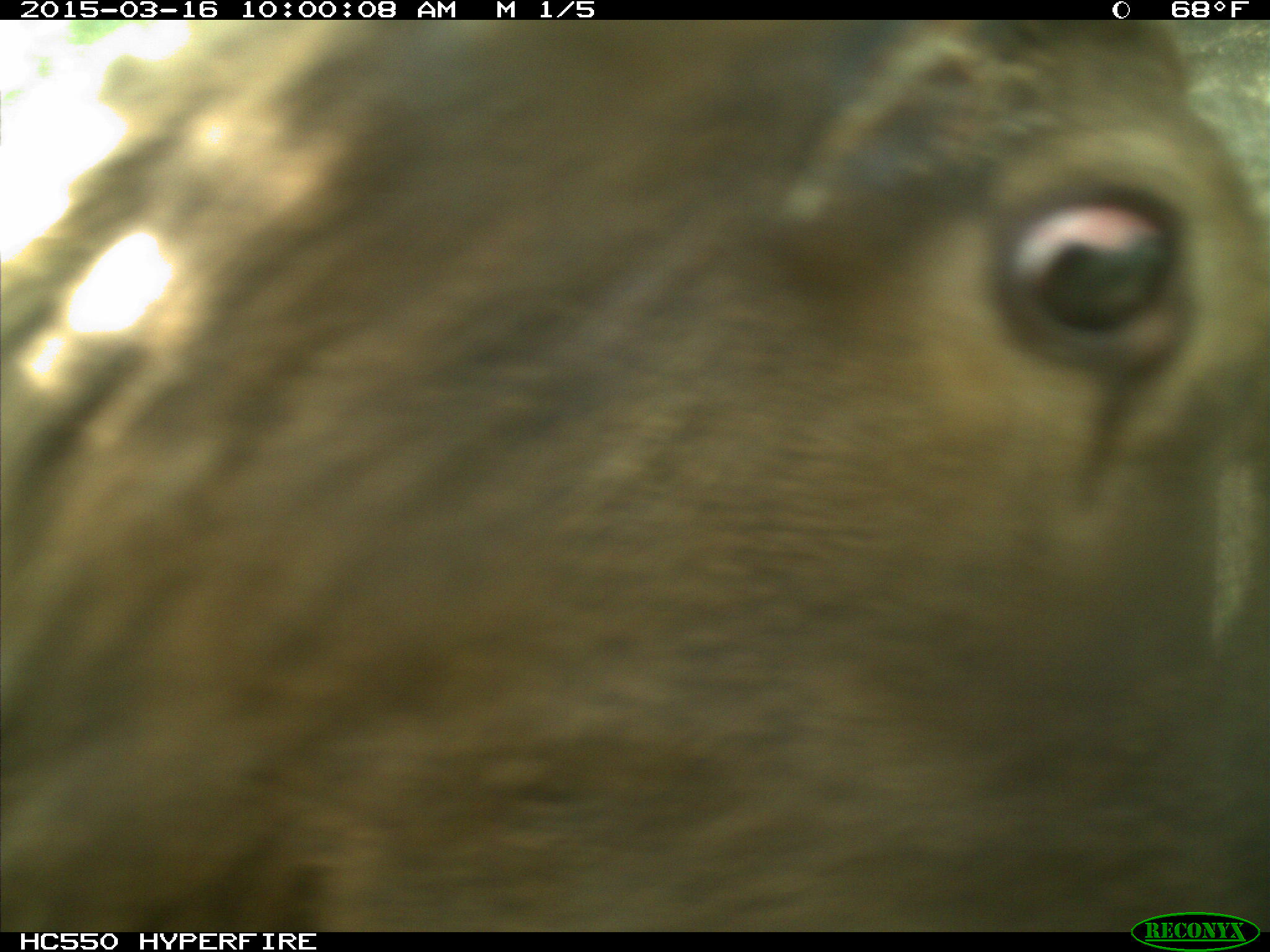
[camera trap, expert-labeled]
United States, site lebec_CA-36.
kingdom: Animalia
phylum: Chordata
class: Mammalia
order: Artiodactyla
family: Cervidae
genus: Cervus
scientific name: Cervus canadensis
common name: elk